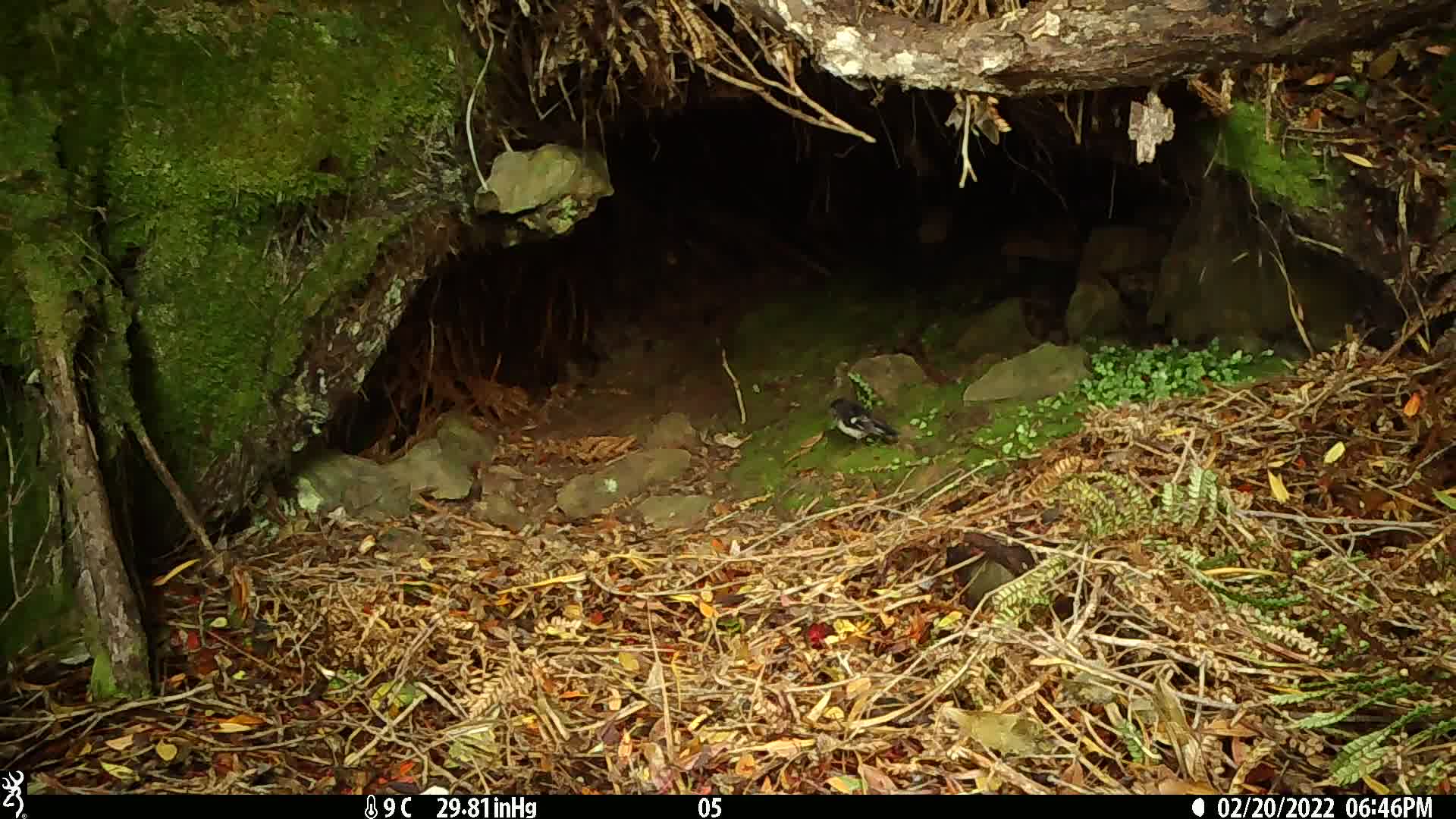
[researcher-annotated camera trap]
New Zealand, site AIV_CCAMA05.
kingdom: Animalia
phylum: Chordata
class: Aves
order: Passeriformes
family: Petroicidae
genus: Petroica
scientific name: Petroica macrocephala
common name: tomtit